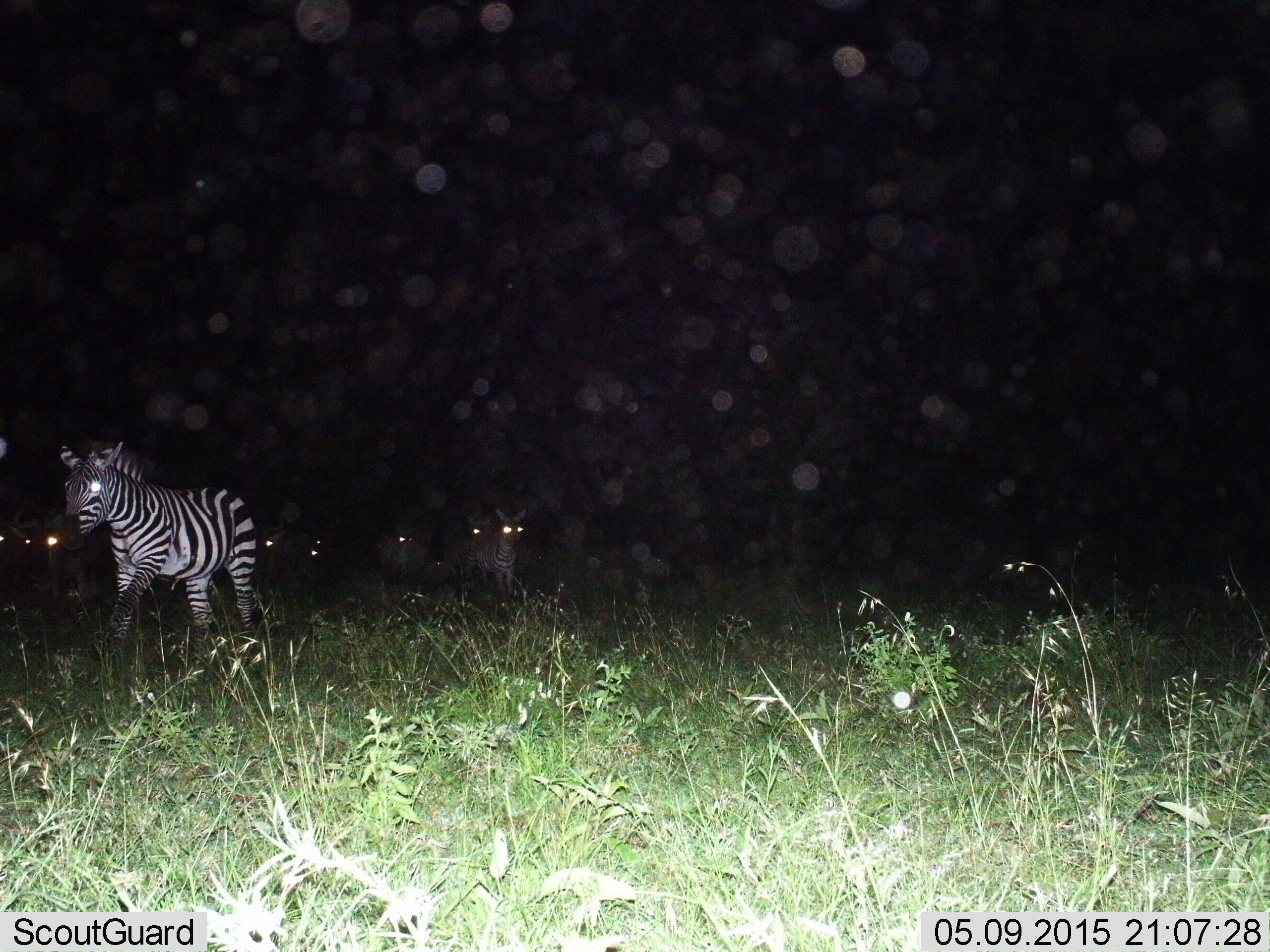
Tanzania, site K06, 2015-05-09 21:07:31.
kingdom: Animalia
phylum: Chordata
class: Mammalia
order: Perissodactyla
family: Equidae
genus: Equus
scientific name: Equus quagga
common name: plains zebra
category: zebra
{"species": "zebra (plains zebra) (Equus quagga)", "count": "6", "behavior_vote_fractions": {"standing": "36%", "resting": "0%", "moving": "91%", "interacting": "0%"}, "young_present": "0%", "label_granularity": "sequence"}